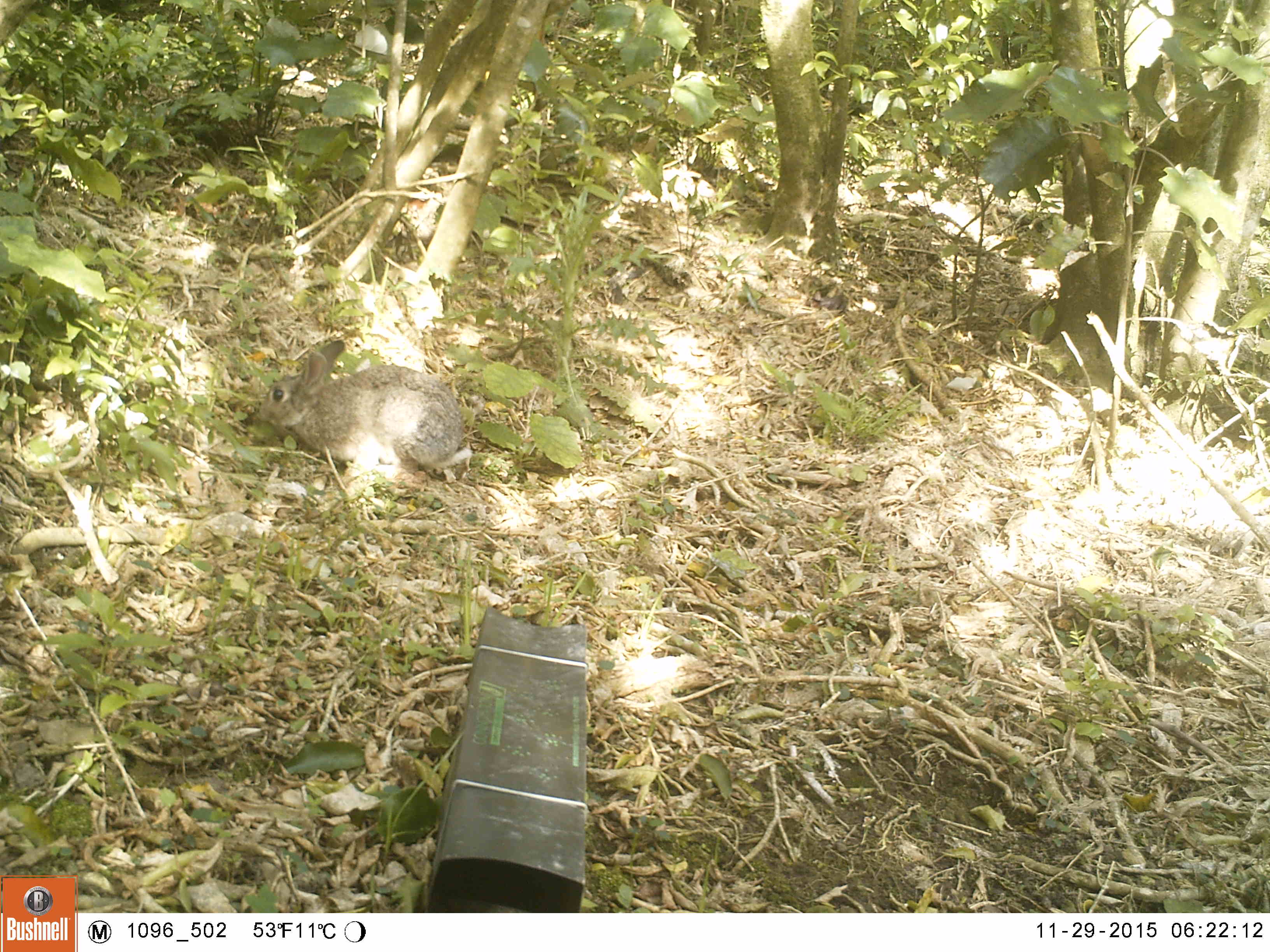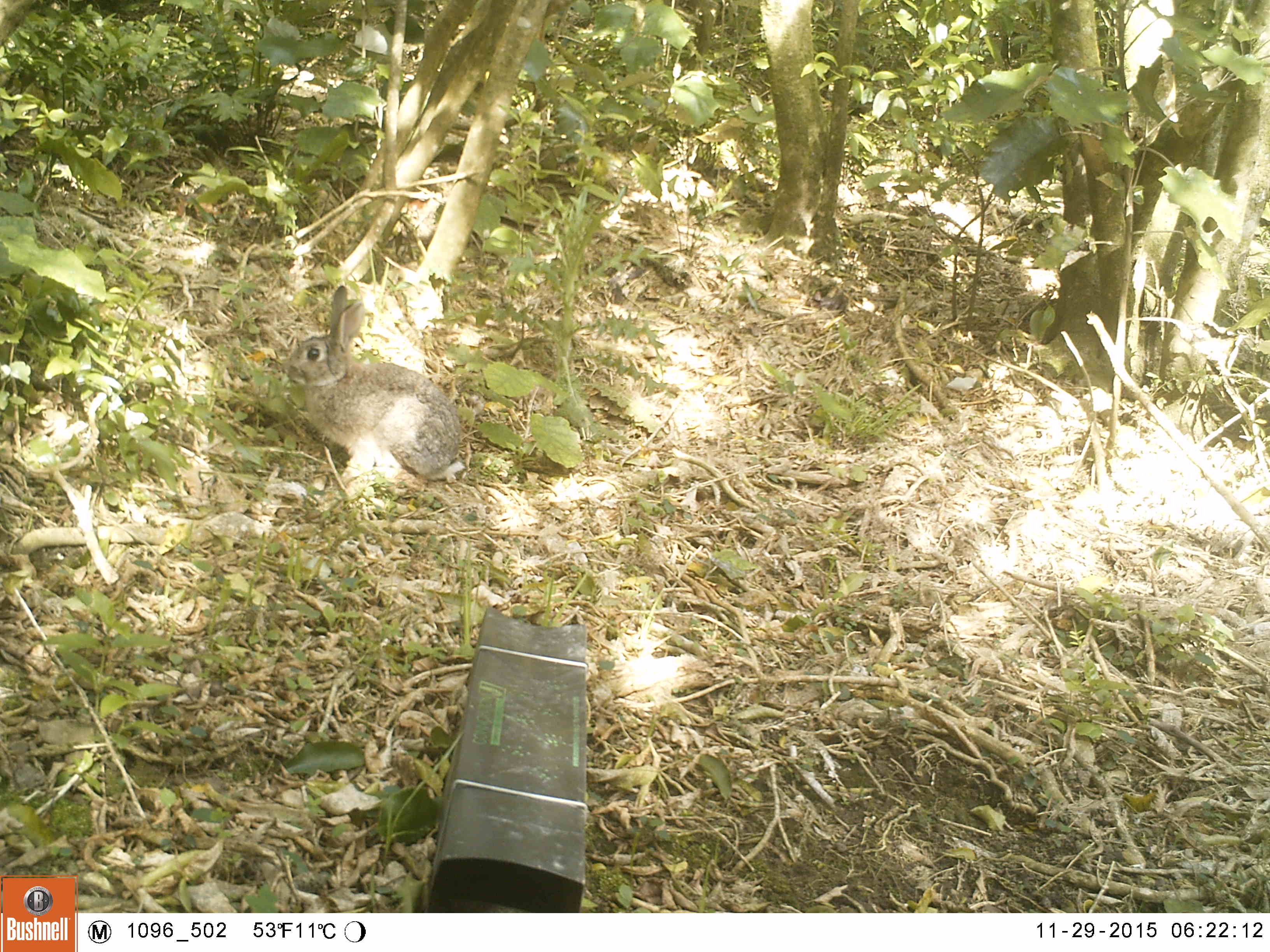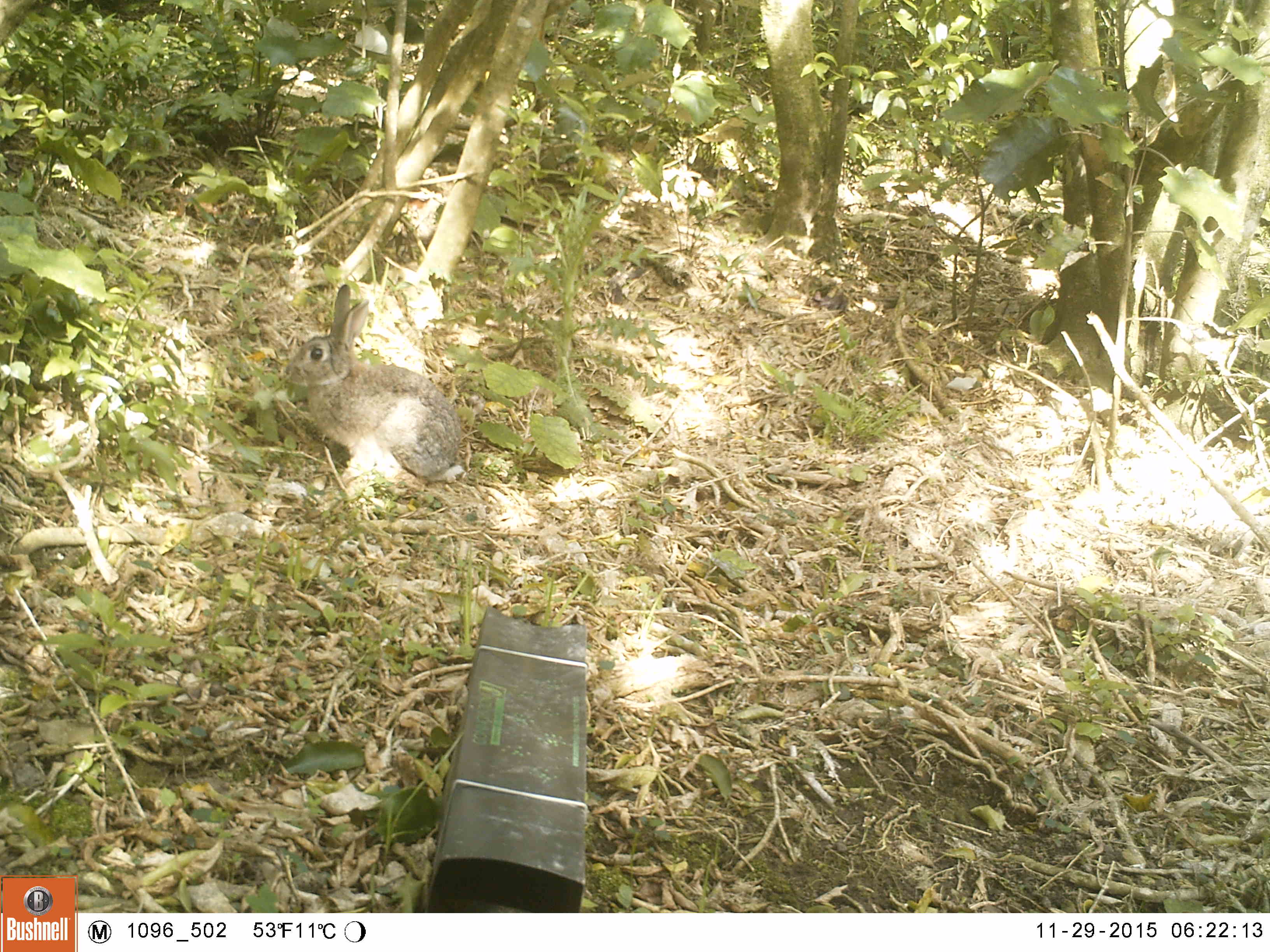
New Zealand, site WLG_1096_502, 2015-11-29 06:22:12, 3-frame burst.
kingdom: Animalia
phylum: Chordata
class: Mammalia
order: Lagomorpha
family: Leporidae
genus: Oryctolagus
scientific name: Oryctolagus cuniculus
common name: european rabbit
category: rabbit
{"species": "rabbit (european rabbit) (Oryctolagus cuniculus)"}